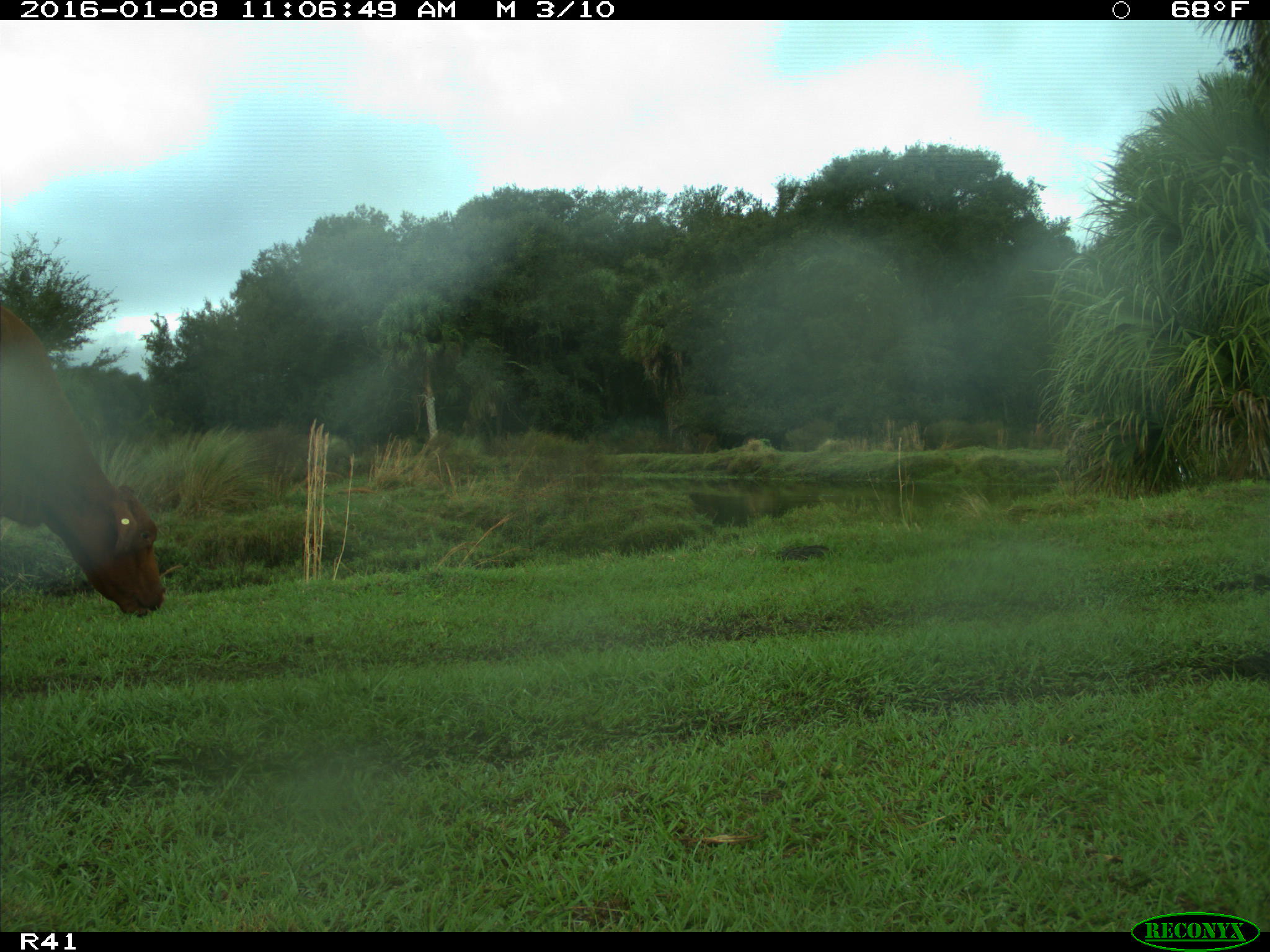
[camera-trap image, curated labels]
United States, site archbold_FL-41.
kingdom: Animalia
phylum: Chordata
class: Mammalia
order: Artiodactyla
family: Bovidae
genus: Bos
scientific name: Bos taurus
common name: domestic cow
Bos taurus (domestic cow).